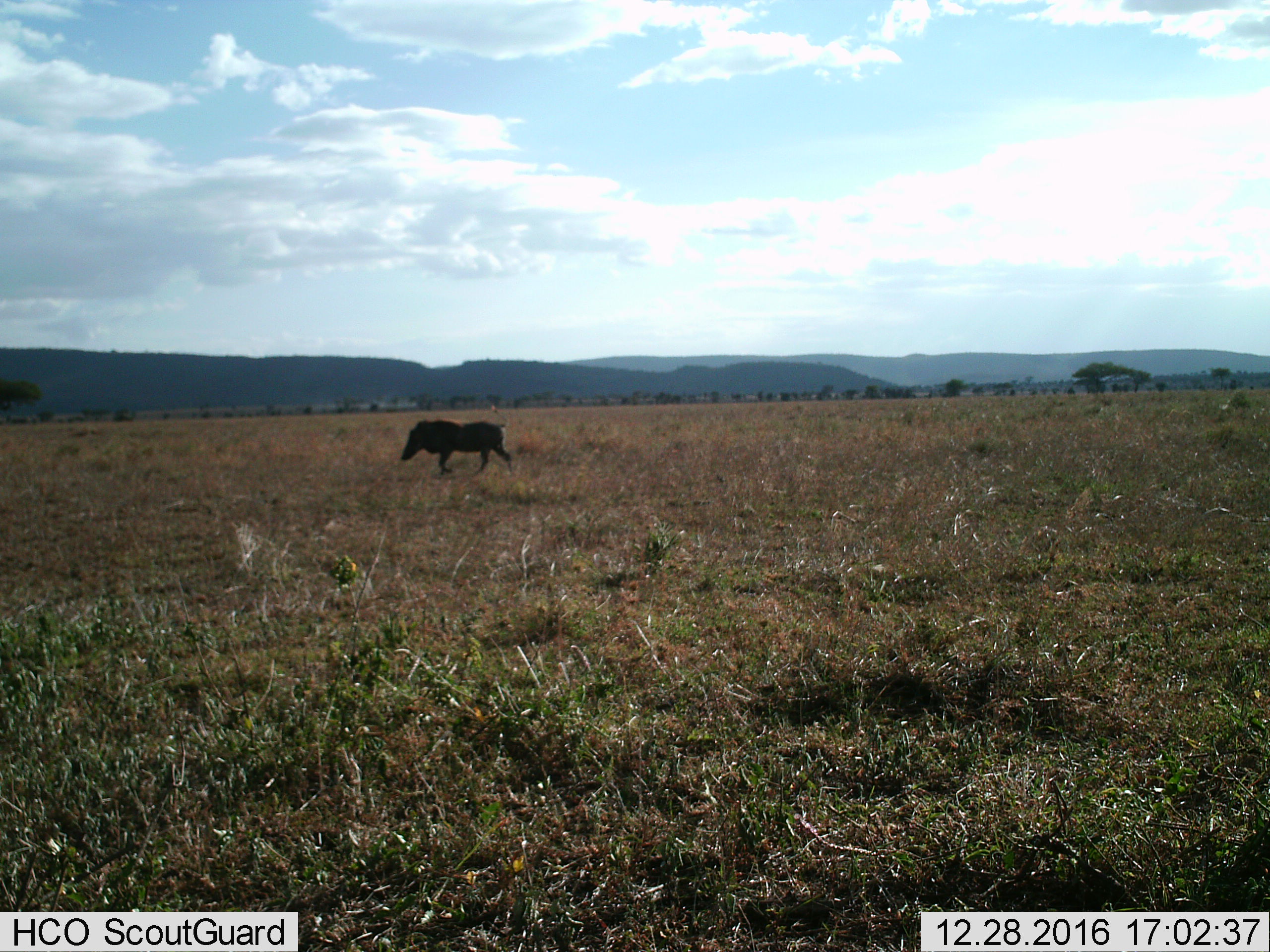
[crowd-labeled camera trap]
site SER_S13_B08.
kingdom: Animalia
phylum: Chordata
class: Mammalia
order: Artiodactyla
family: Suidae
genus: Phacochoerus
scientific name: Phacochoerus africanus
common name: warthog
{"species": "warthog (Phacochoerus africanus)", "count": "1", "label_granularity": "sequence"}